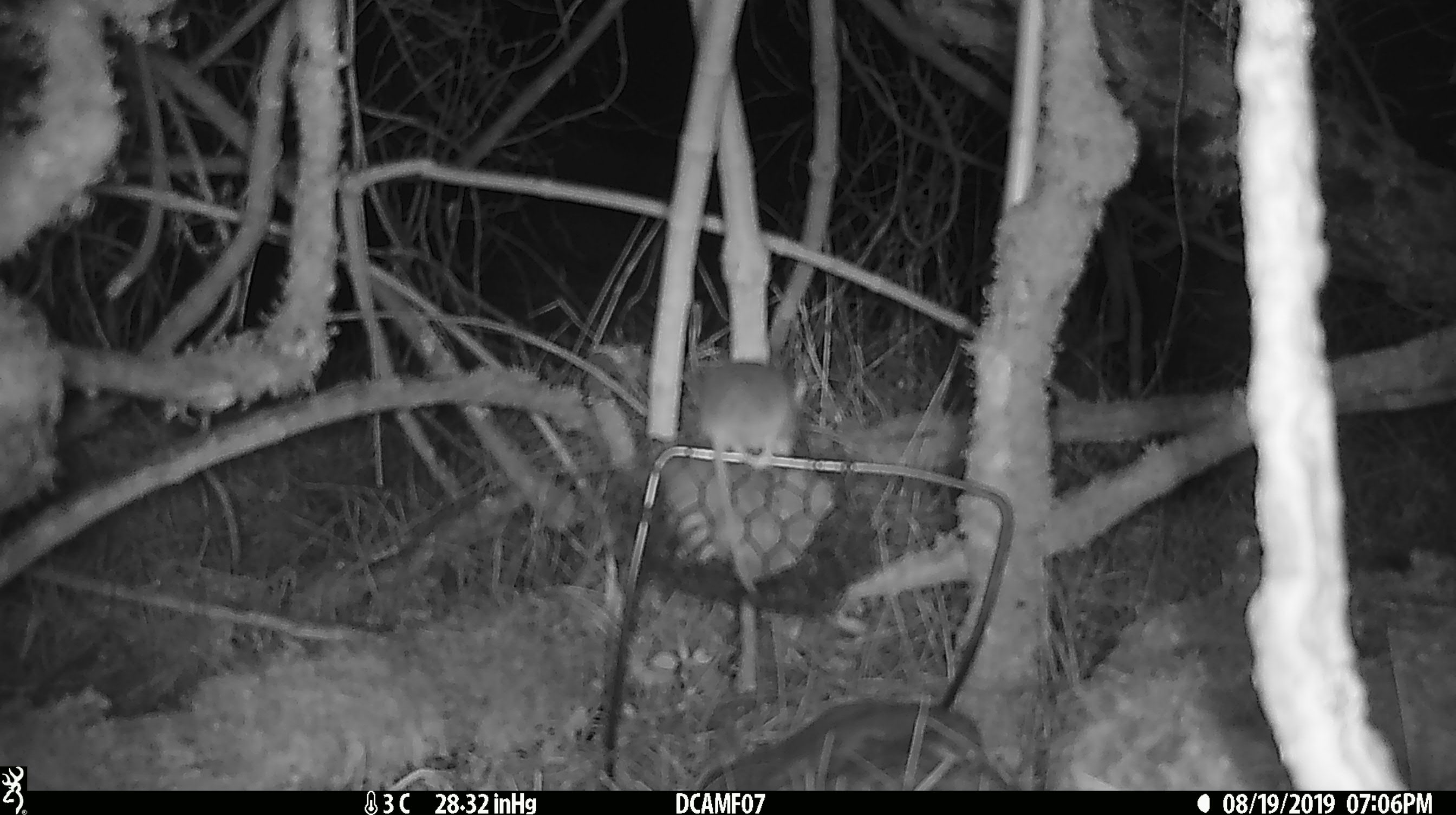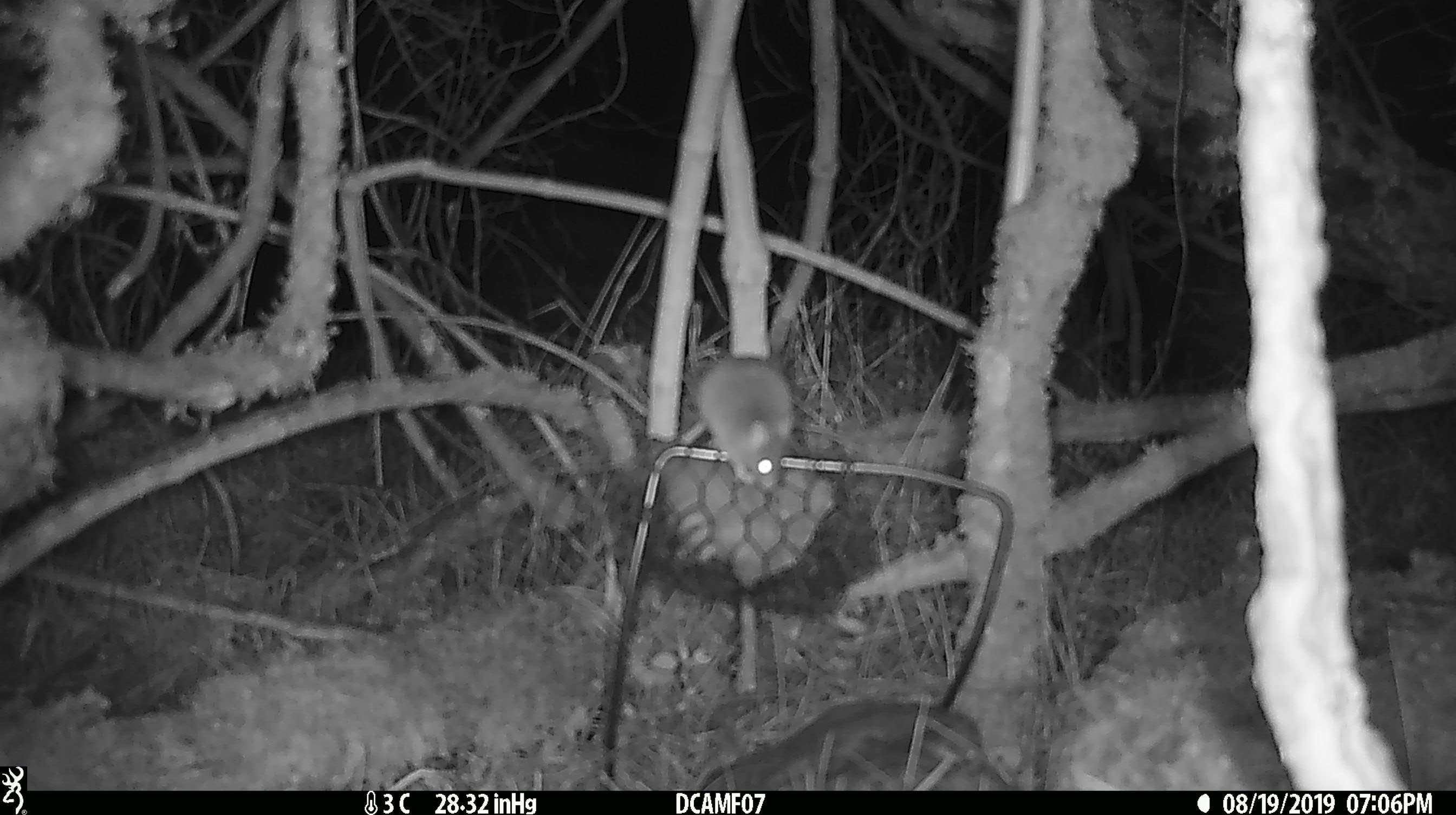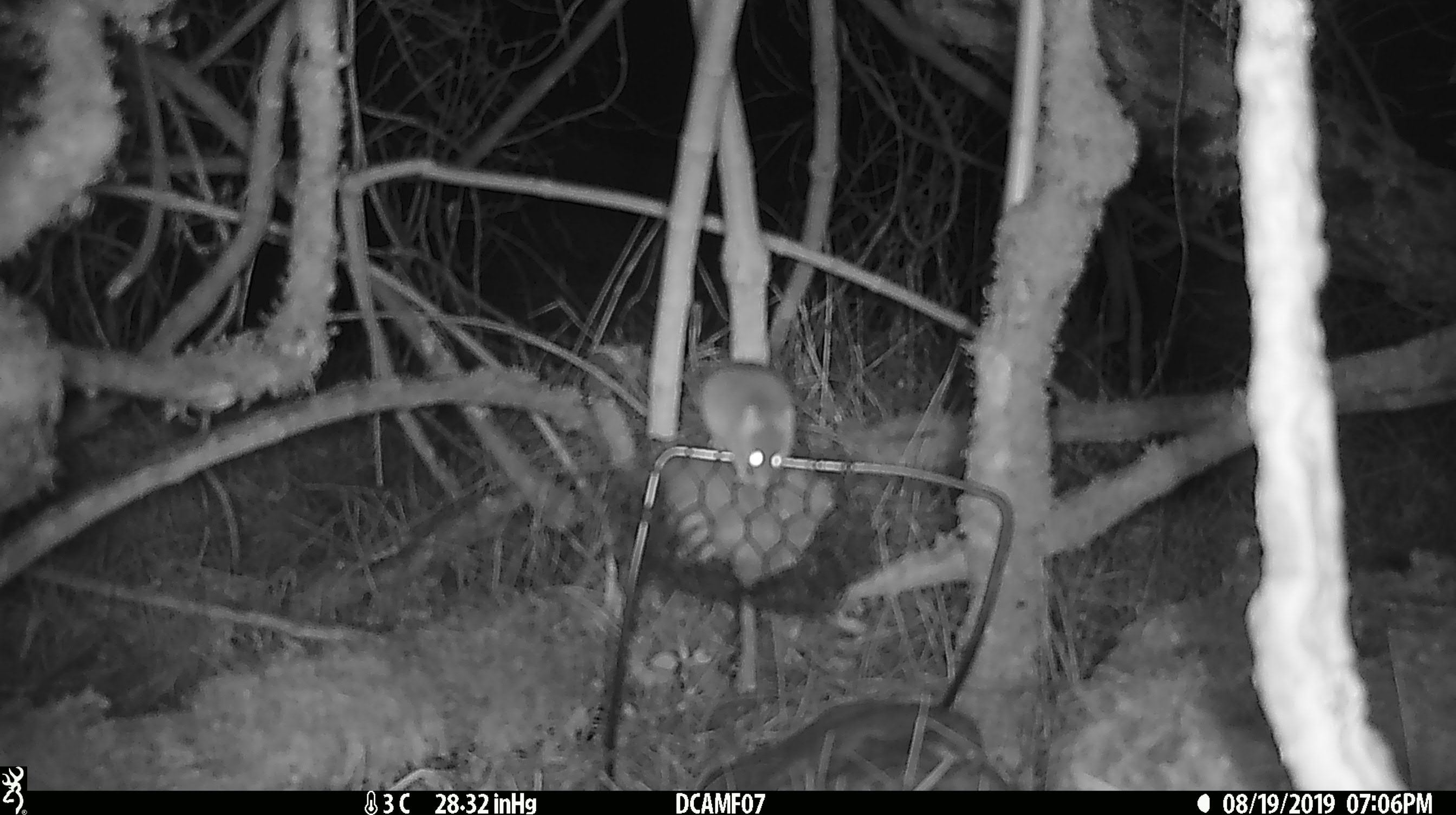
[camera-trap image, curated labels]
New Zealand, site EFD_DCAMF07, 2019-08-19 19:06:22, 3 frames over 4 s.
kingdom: Animalia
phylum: Chordata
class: Mammalia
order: Rodentia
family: Muridae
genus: Mus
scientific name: Mus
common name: mouse